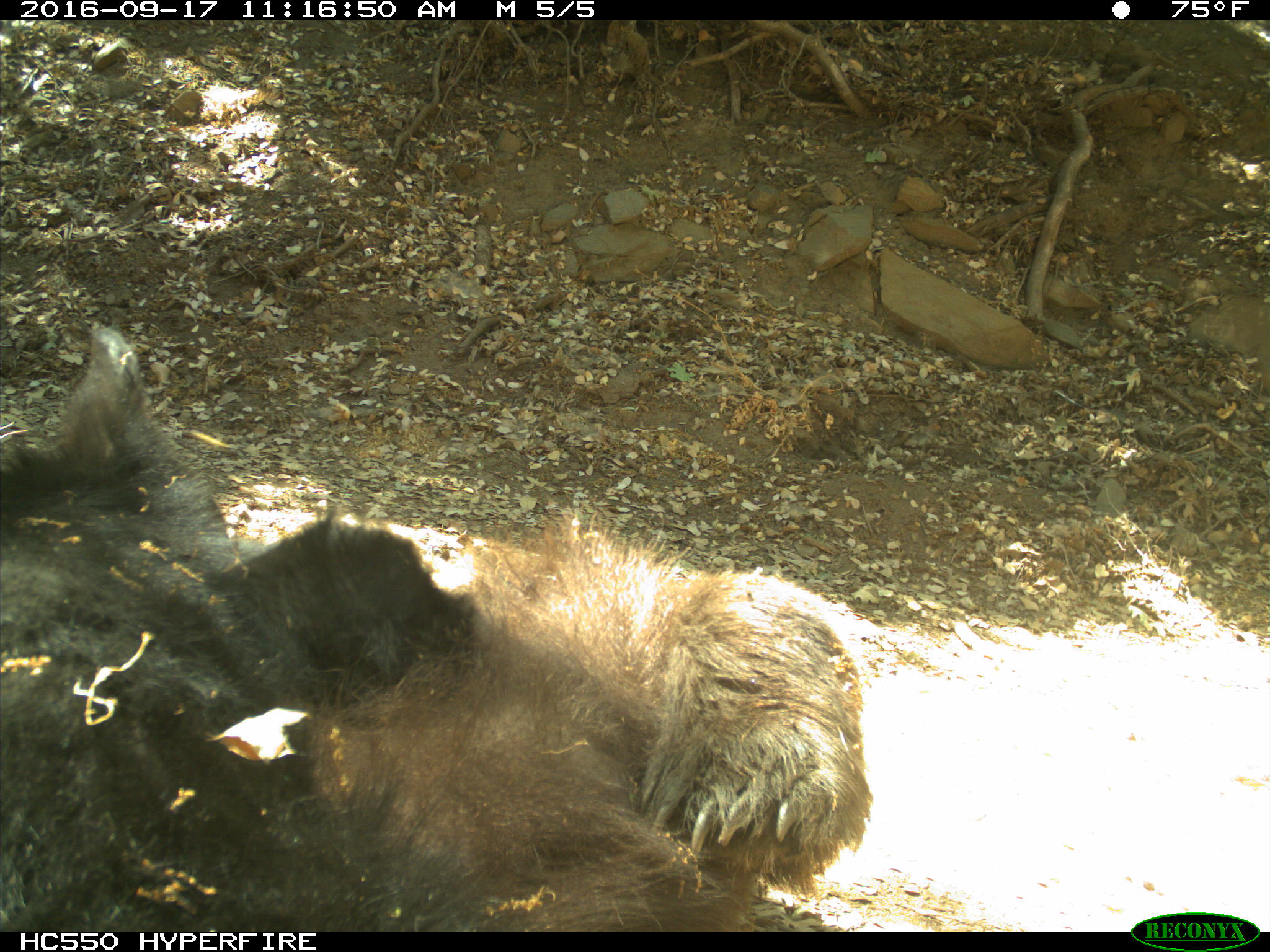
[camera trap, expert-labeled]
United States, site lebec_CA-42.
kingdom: Animalia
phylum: Chordata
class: Mammalia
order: Carnivora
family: Ursidae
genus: Ursus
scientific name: Ursus americanus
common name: american black bear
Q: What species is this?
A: Ursus americanus (american black bear).